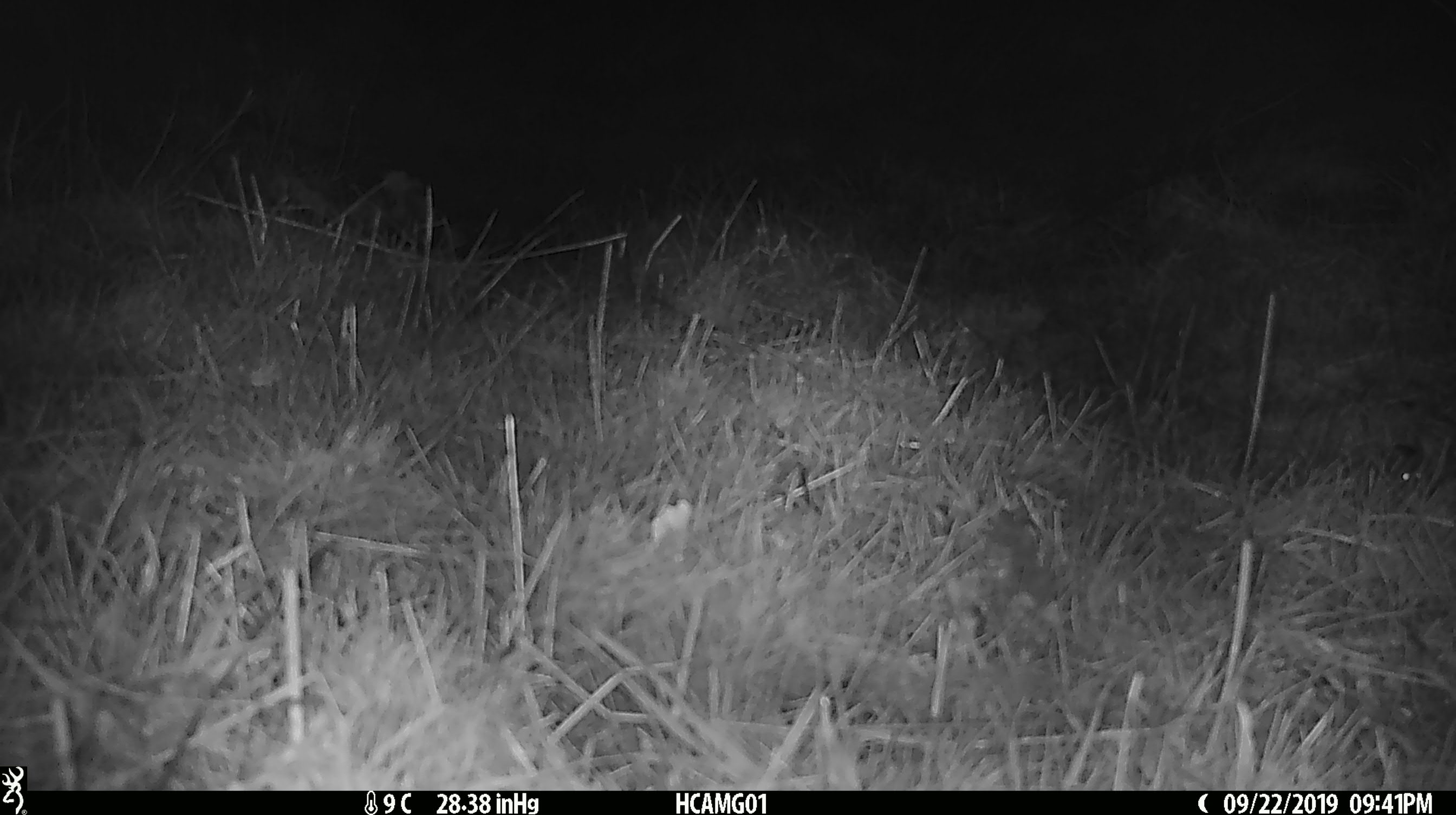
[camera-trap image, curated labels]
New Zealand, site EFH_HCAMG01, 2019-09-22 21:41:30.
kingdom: Animalia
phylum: Chordata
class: Mammalia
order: Rodentia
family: Muridae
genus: Mus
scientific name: Mus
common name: mouse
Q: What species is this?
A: Mouse (Mus).